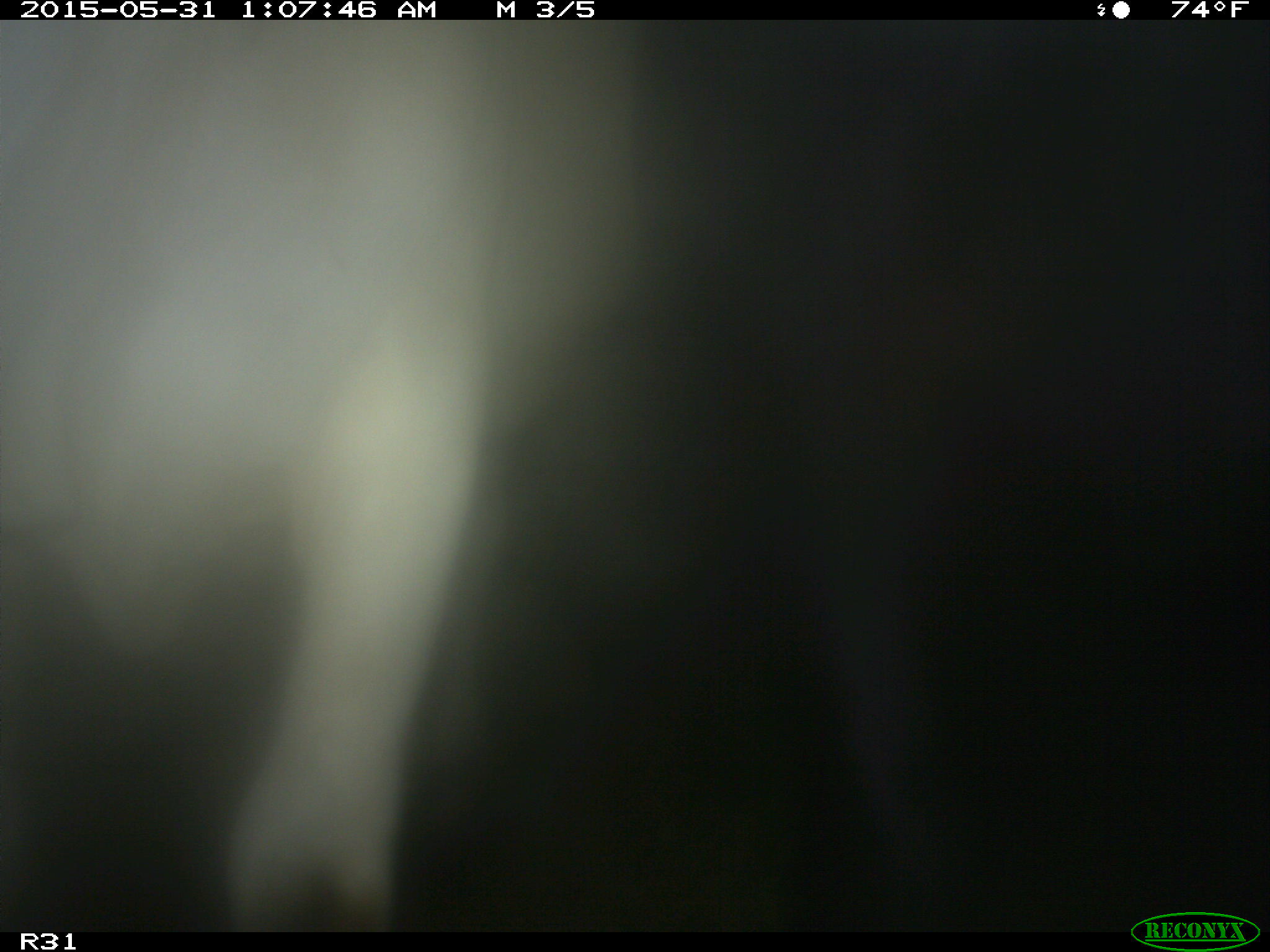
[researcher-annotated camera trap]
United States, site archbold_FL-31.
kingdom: Animalia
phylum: Chordata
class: Mammalia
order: Artiodactyla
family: Bovidae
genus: Bos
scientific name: Bos taurus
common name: domestic cow